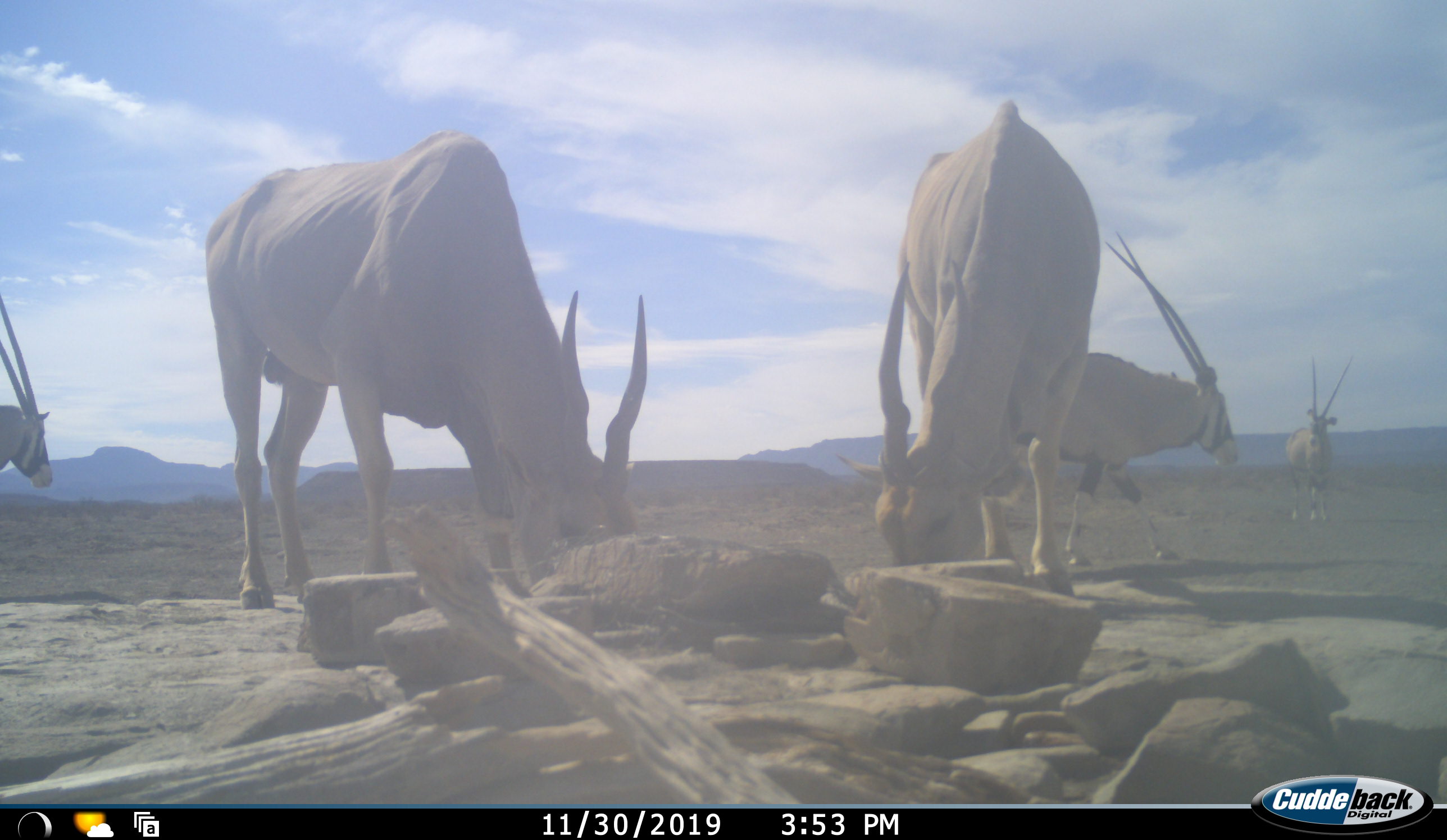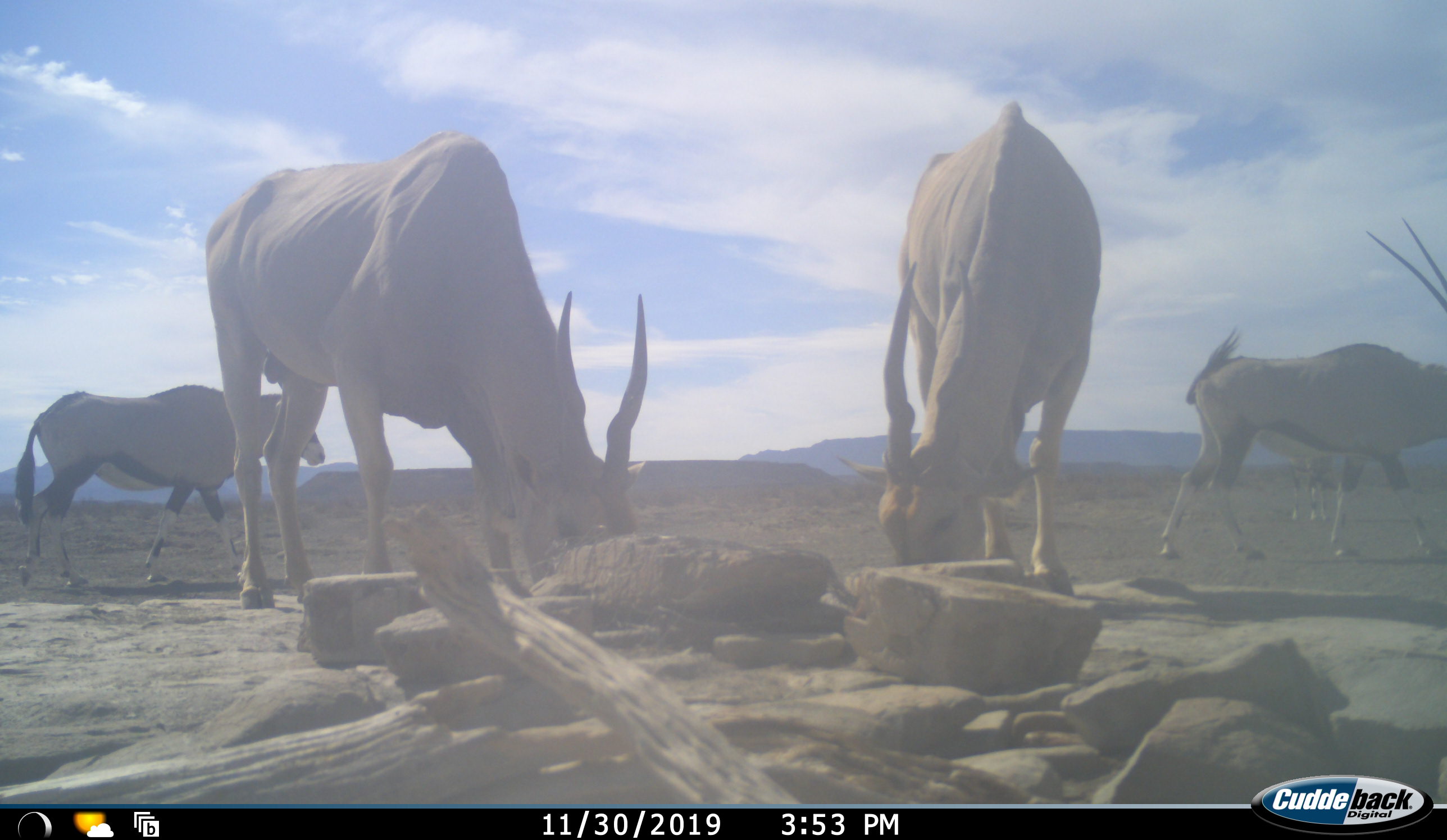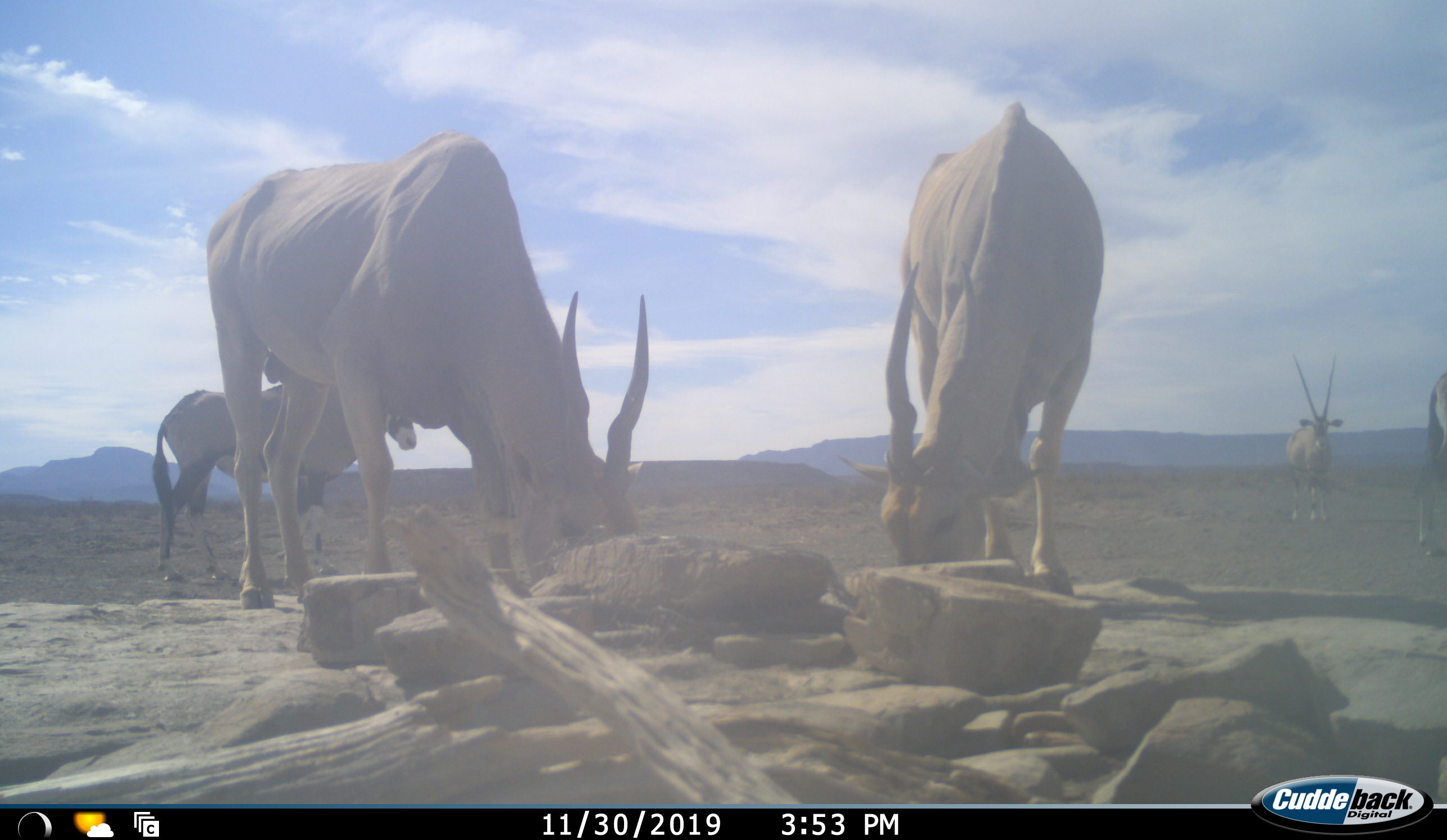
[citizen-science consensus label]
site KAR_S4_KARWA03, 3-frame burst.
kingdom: Animalia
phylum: Chordata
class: Mammalia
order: Artiodactyla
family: Bovidae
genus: Tragelaphus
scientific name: Tragelaphus oryx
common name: eland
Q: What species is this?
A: Eland (Tragelaphus oryx).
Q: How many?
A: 2.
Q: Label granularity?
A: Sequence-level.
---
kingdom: Animalia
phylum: Chordata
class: Mammalia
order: Artiodactyla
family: Bovidae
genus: Oryx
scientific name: Oryx gazella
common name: gemsbok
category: oryx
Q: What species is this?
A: Oryx (gemsbok) (Oryx gazella).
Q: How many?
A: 3.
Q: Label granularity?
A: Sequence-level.